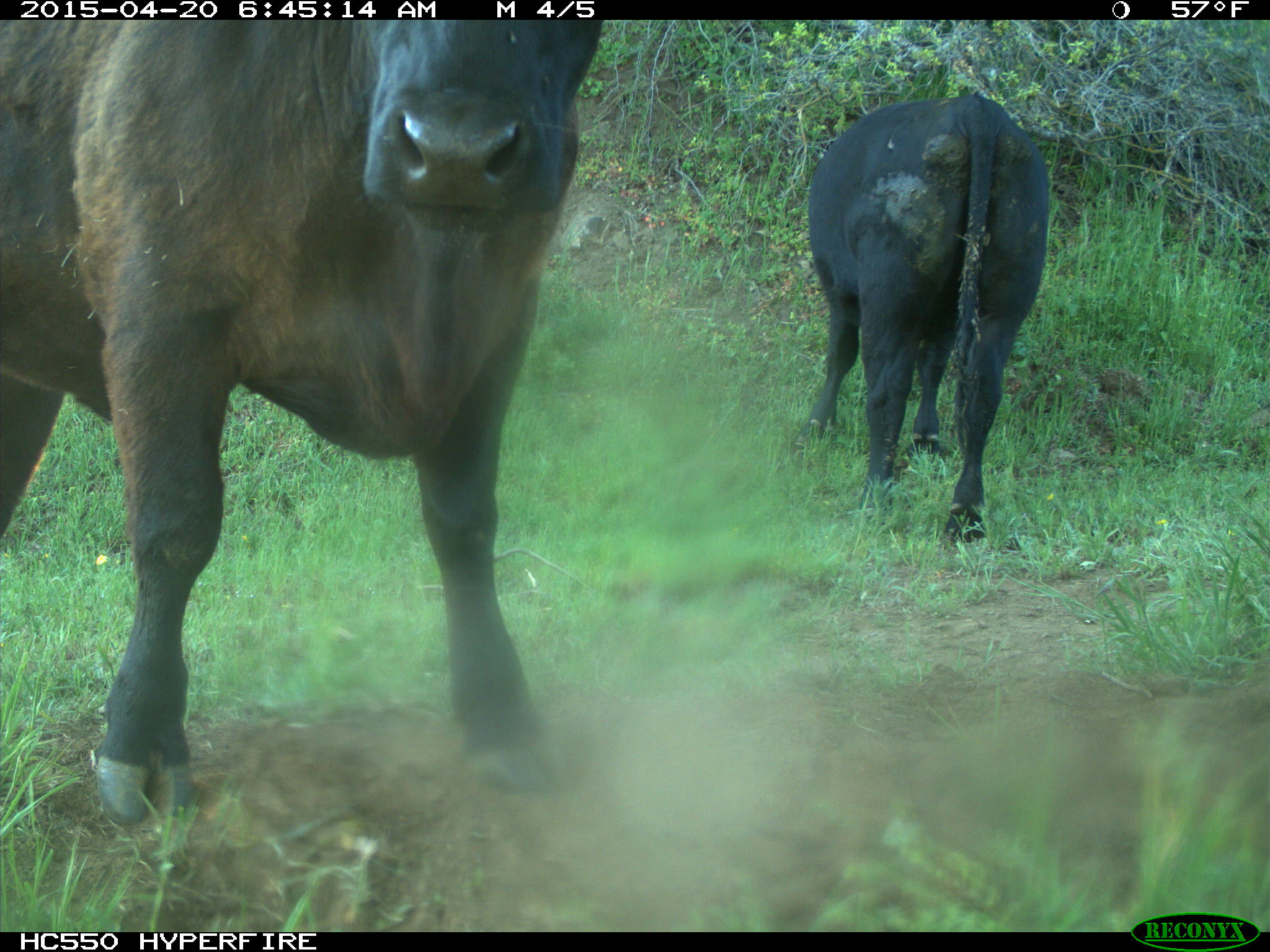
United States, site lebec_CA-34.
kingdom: Animalia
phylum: Chordata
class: Mammalia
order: Artiodactyla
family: Bovidae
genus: Bos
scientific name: Bos taurus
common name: domestic cow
Bos taurus (domestic cow).